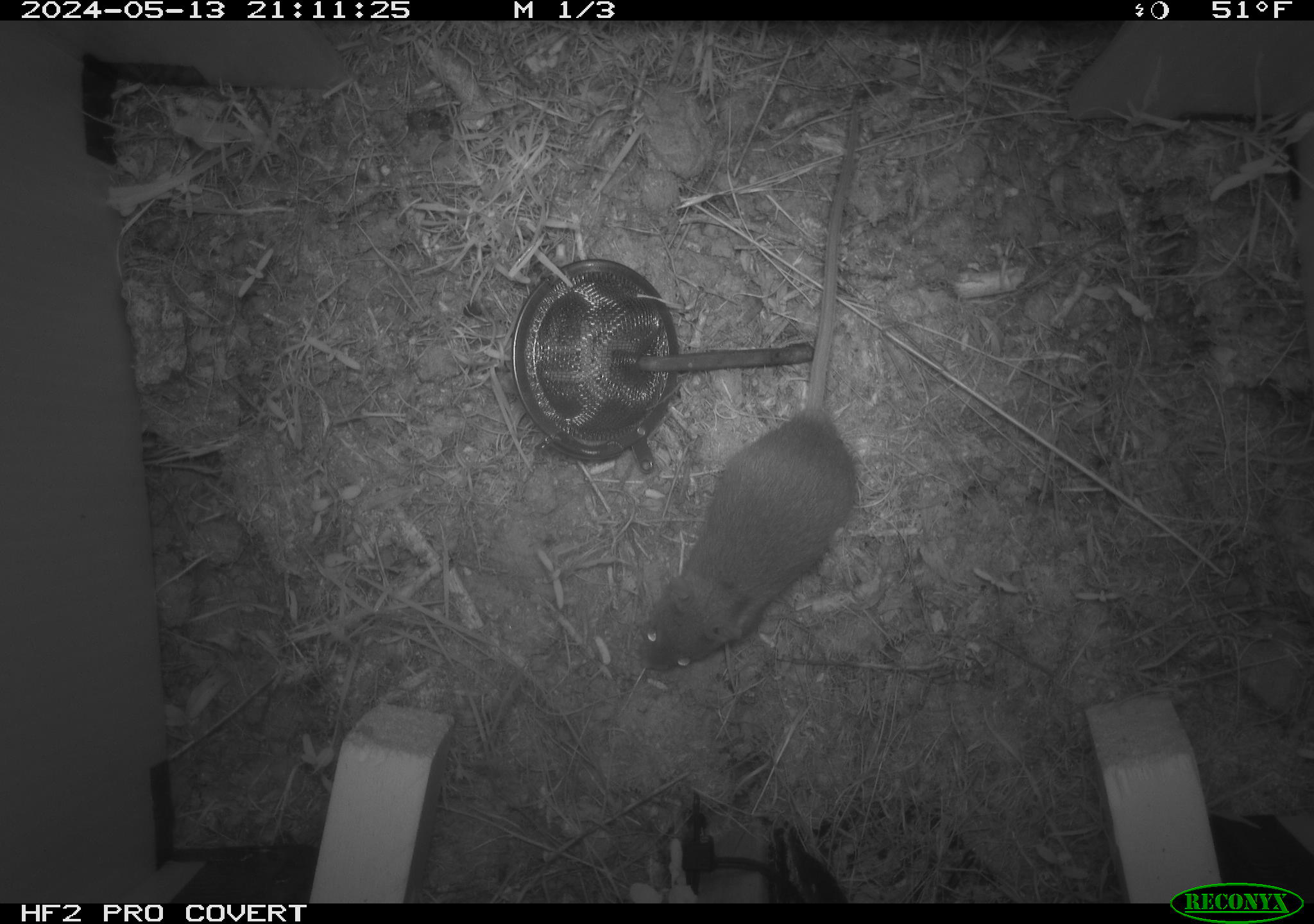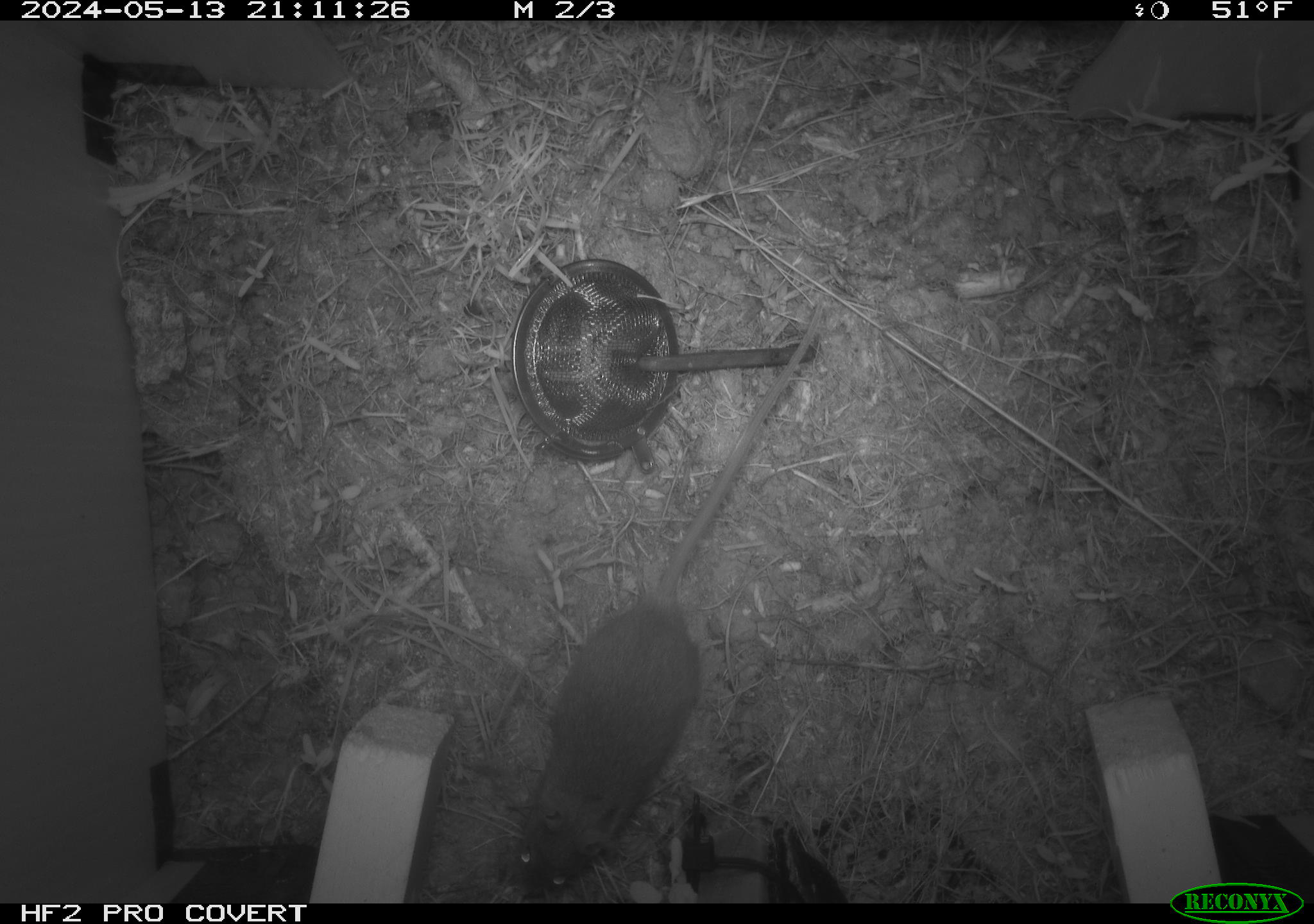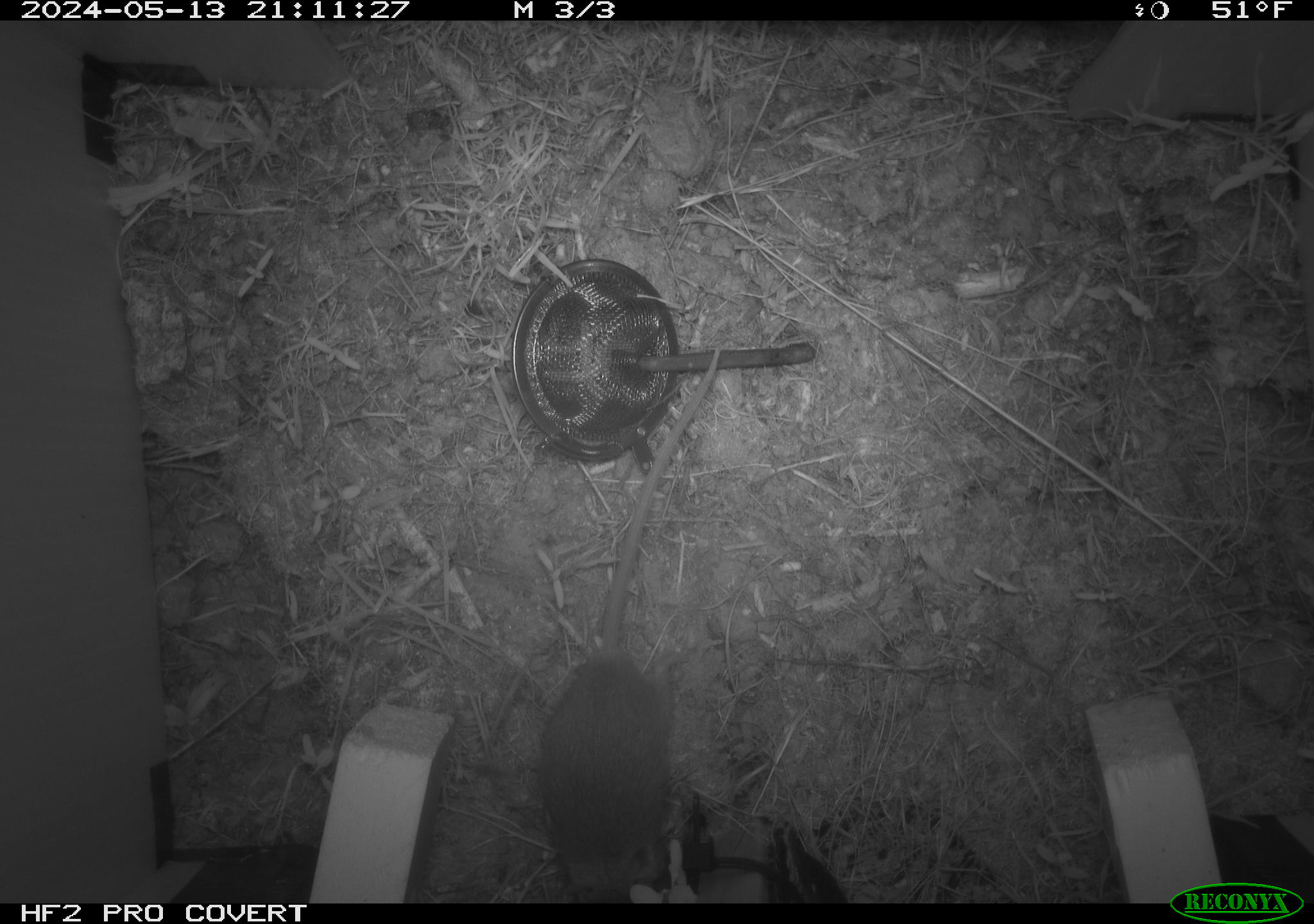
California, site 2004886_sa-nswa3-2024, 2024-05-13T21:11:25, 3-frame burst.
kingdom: Animalia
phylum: Chordata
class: Mammalia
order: Rodentia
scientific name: Rodentia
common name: rodent